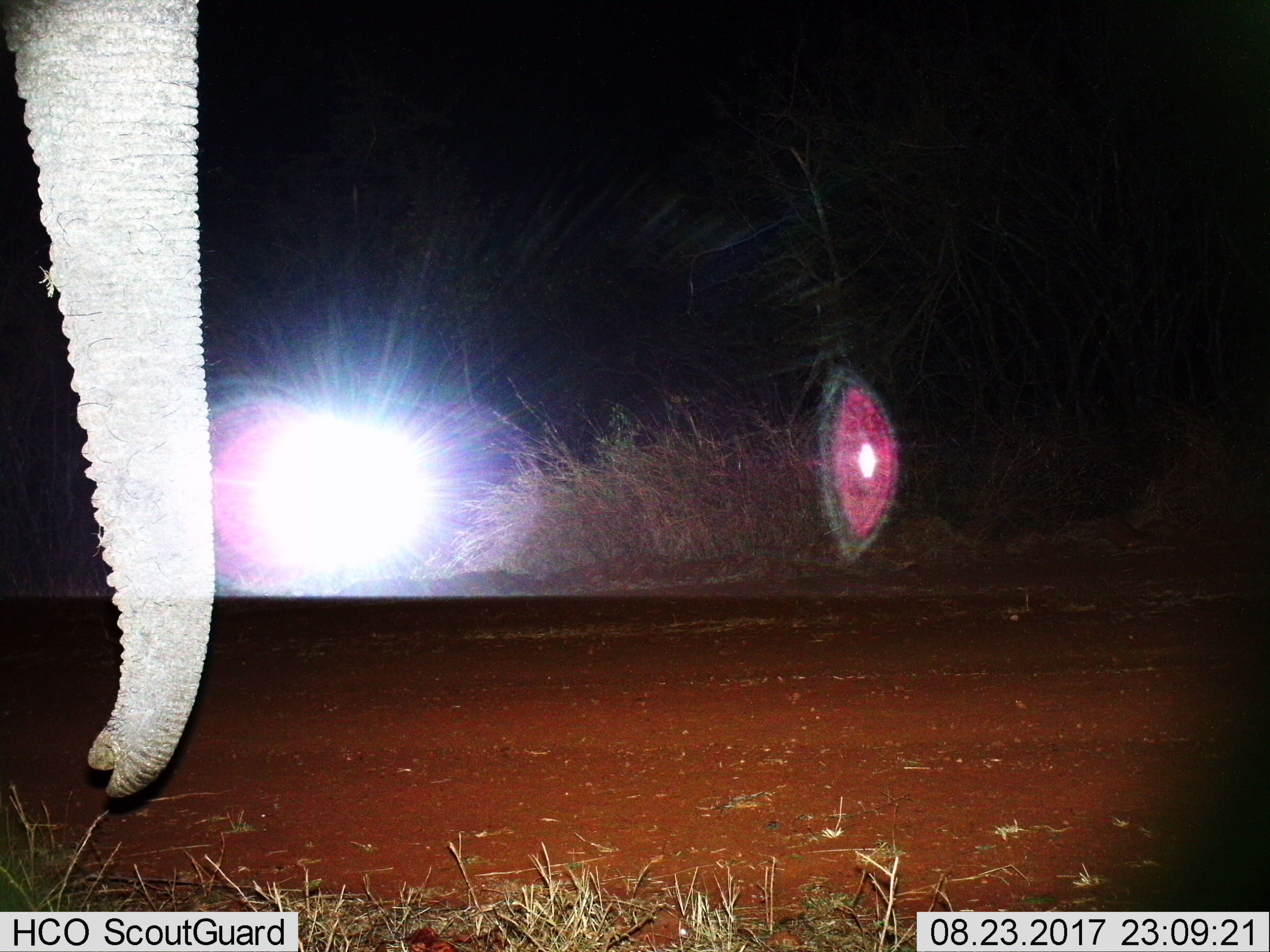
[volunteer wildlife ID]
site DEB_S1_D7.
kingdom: Animalia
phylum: Chordata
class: Mammalia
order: Proboscidea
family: Elephantidae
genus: Loxodonta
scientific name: Loxodonta africana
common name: african bush elephant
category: elephant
Elephant (african bush elephant) (Loxodonta africana), count 1. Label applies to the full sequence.